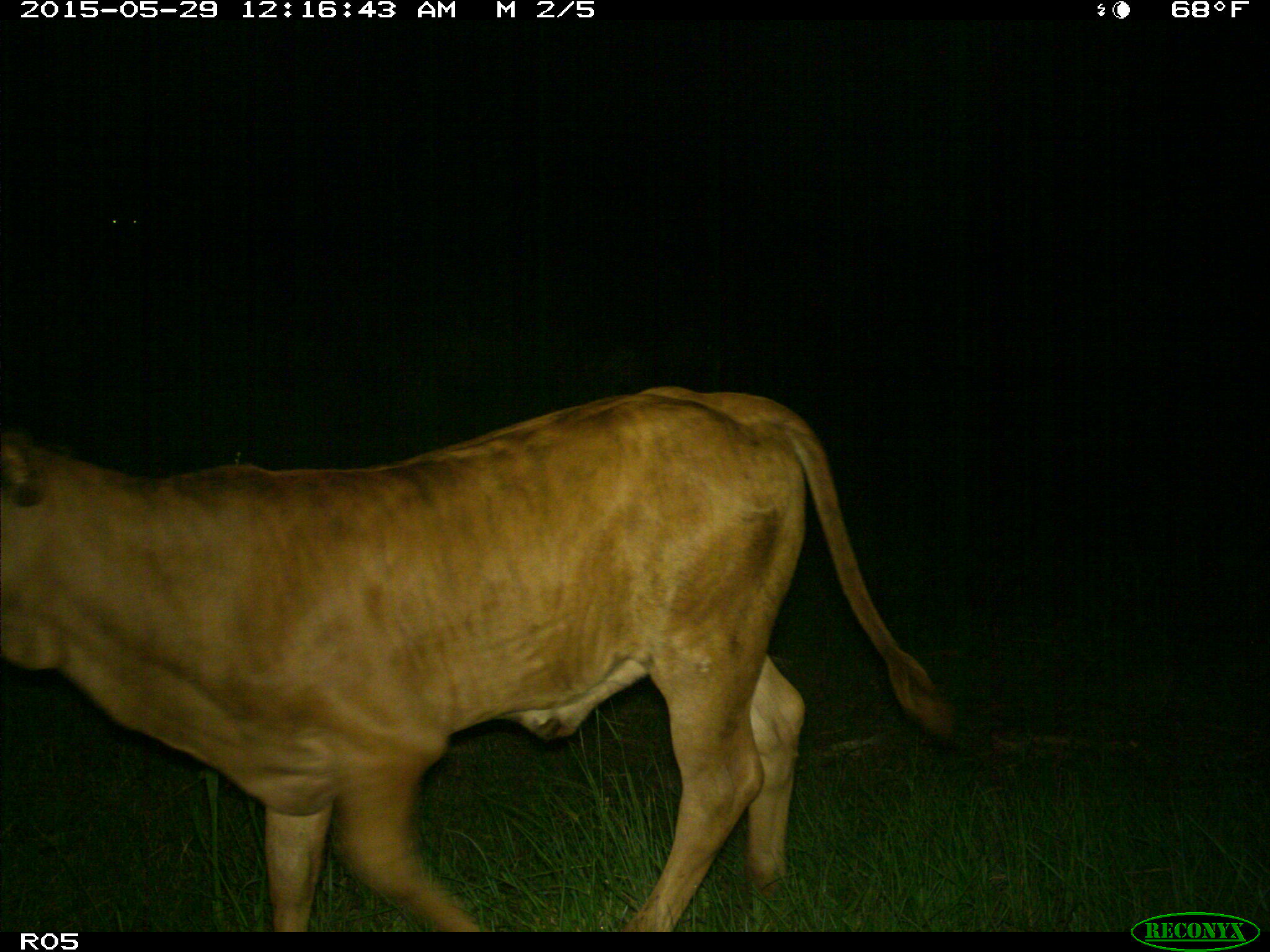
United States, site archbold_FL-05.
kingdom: Animalia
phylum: Chordata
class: Mammalia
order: Artiodactyla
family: Bovidae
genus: Bos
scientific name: Bos taurus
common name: domestic cow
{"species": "Bos taurus (domestic cow)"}